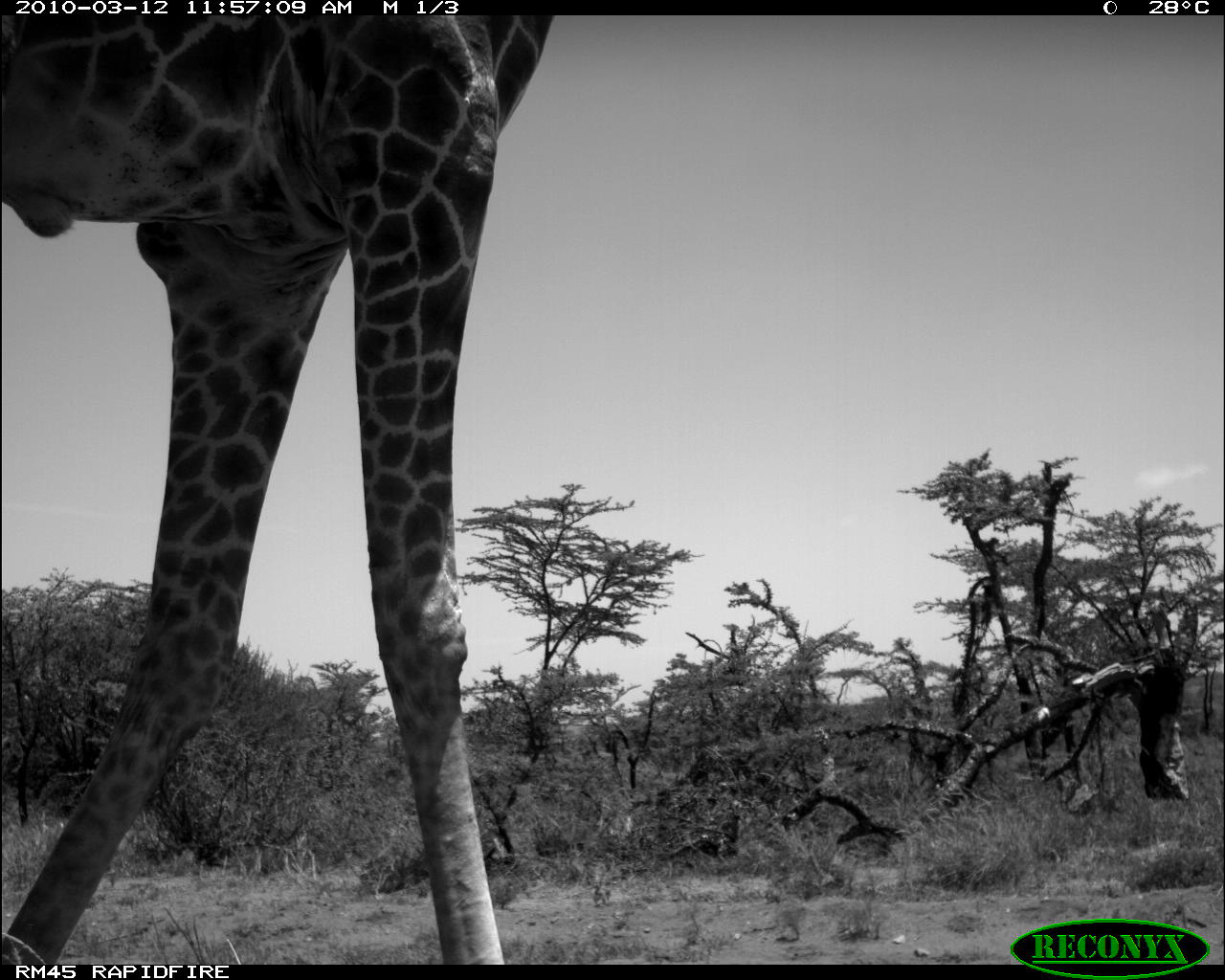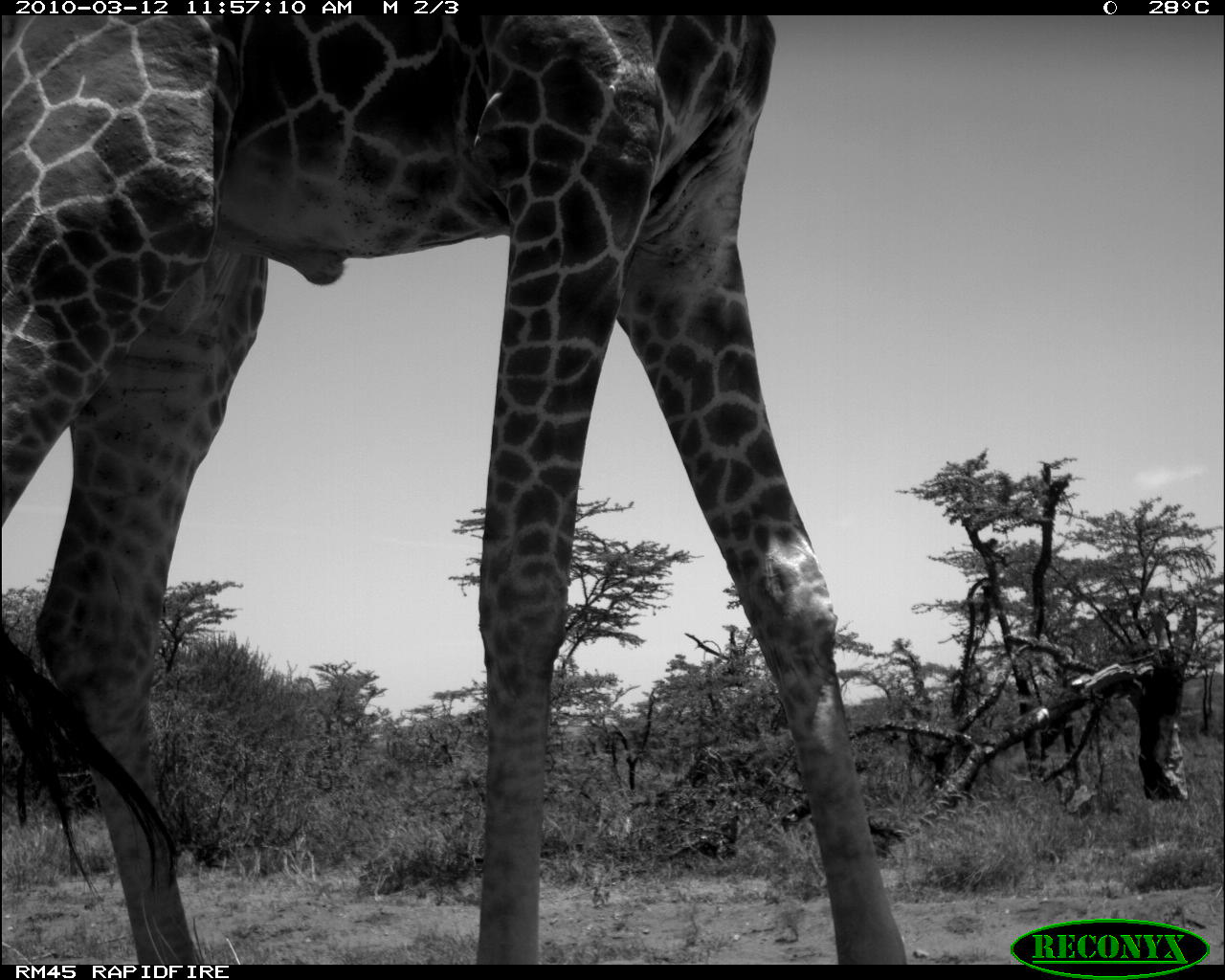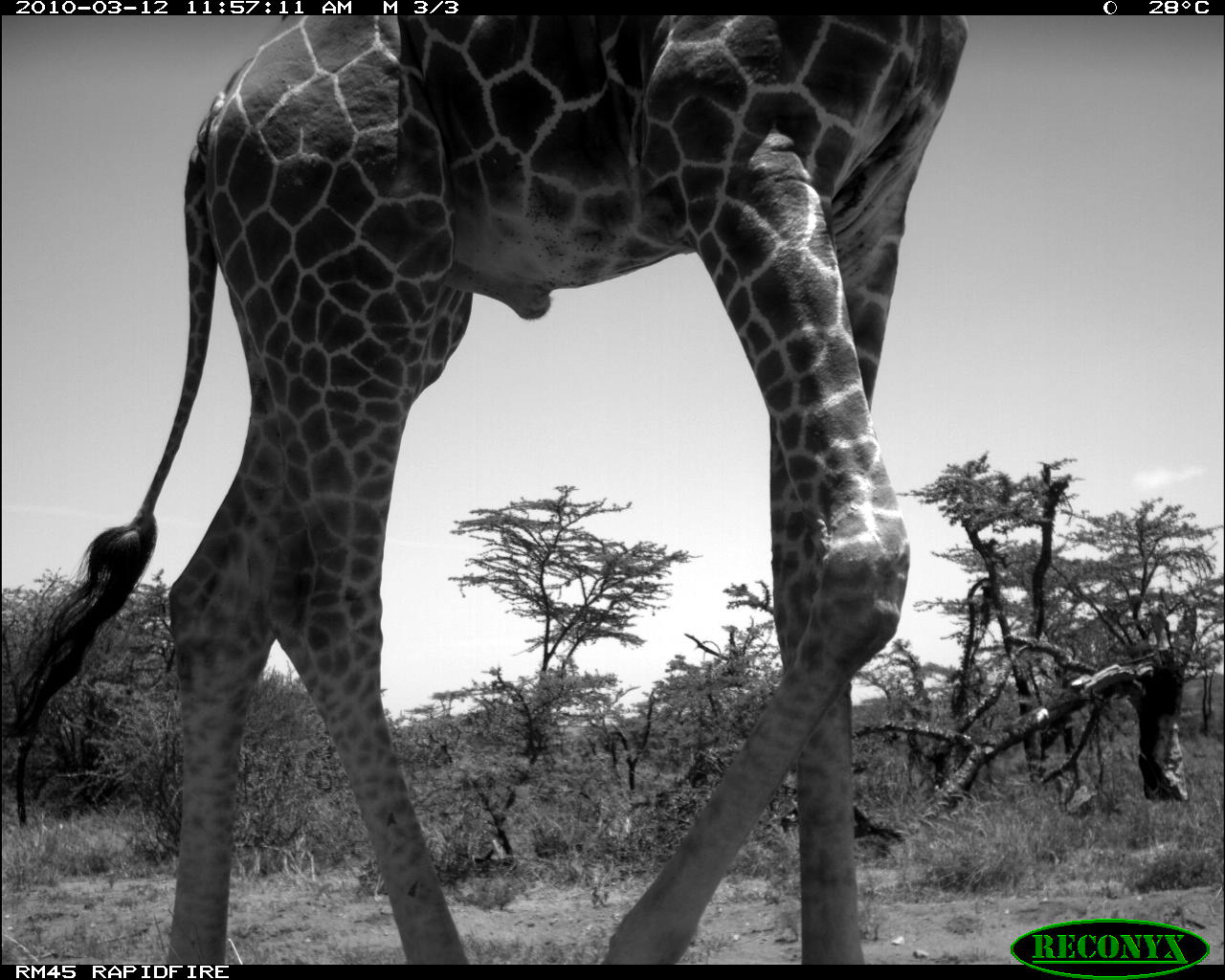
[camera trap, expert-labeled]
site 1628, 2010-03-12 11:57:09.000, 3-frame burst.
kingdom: Animalia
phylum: Chordata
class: Mammalia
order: Artiodactyla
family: Giraffidae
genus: Giraffa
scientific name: Giraffa camelopardalis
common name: giraffe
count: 1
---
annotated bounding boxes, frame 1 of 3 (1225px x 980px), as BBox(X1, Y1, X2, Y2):
giraffa camelopardalis: BBox(1, 12, 561, 965)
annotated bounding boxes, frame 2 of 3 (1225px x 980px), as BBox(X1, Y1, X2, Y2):
giraffa camelopardalis: BBox(0, 0, 903, 971)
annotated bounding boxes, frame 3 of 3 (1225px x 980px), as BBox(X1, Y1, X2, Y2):
giraffa camelopardalis: BBox(1, 18, 973, 965)